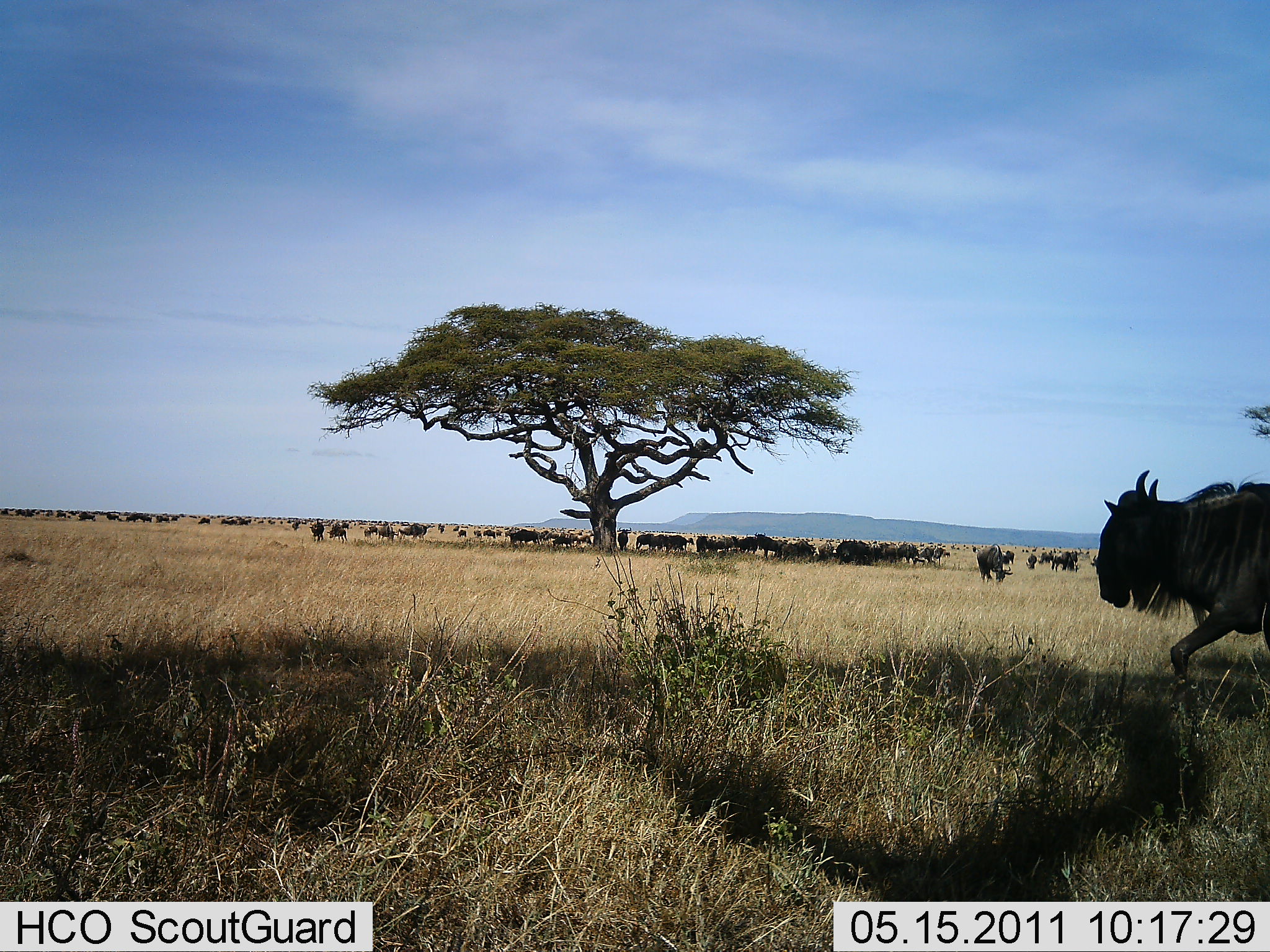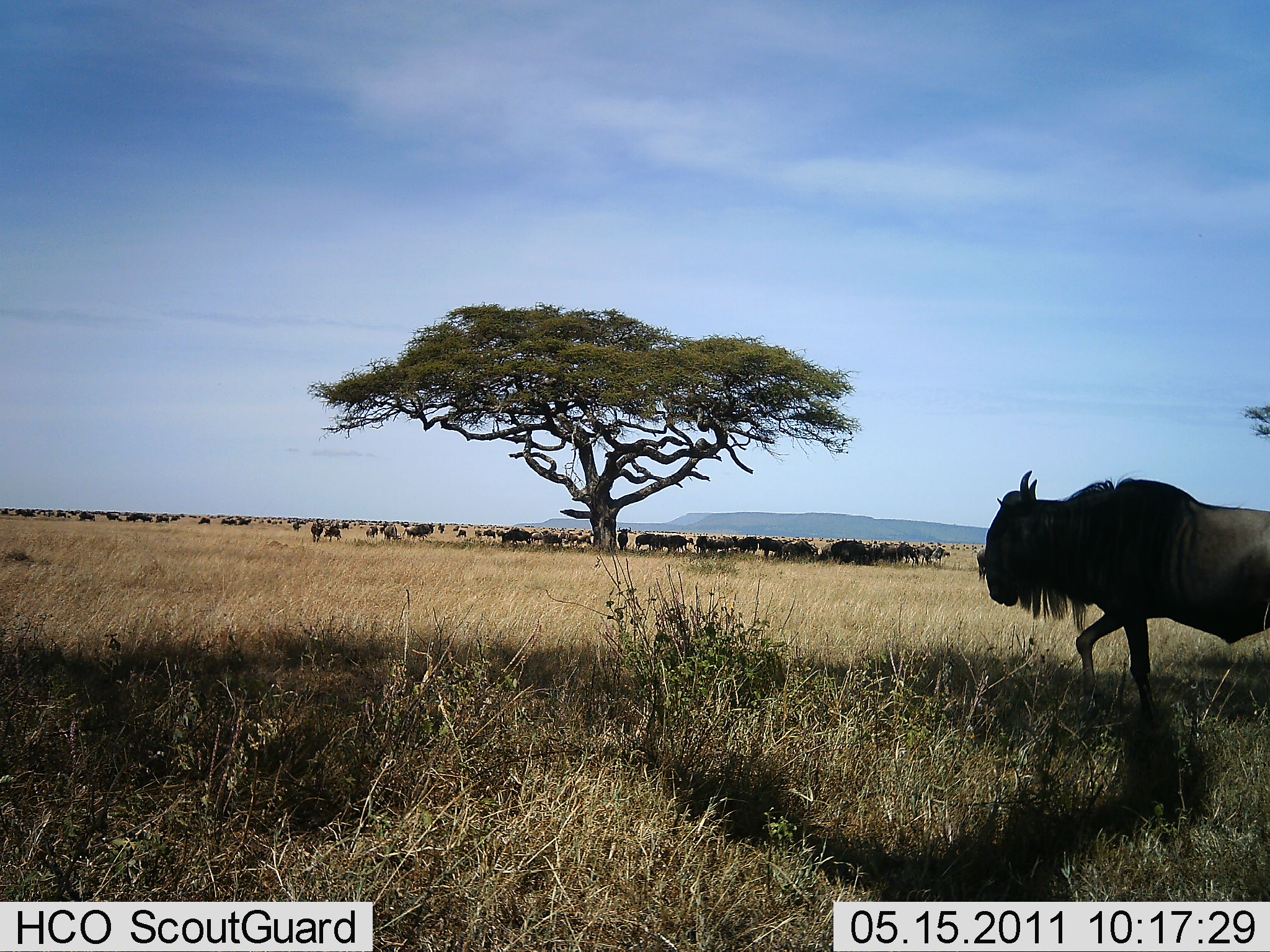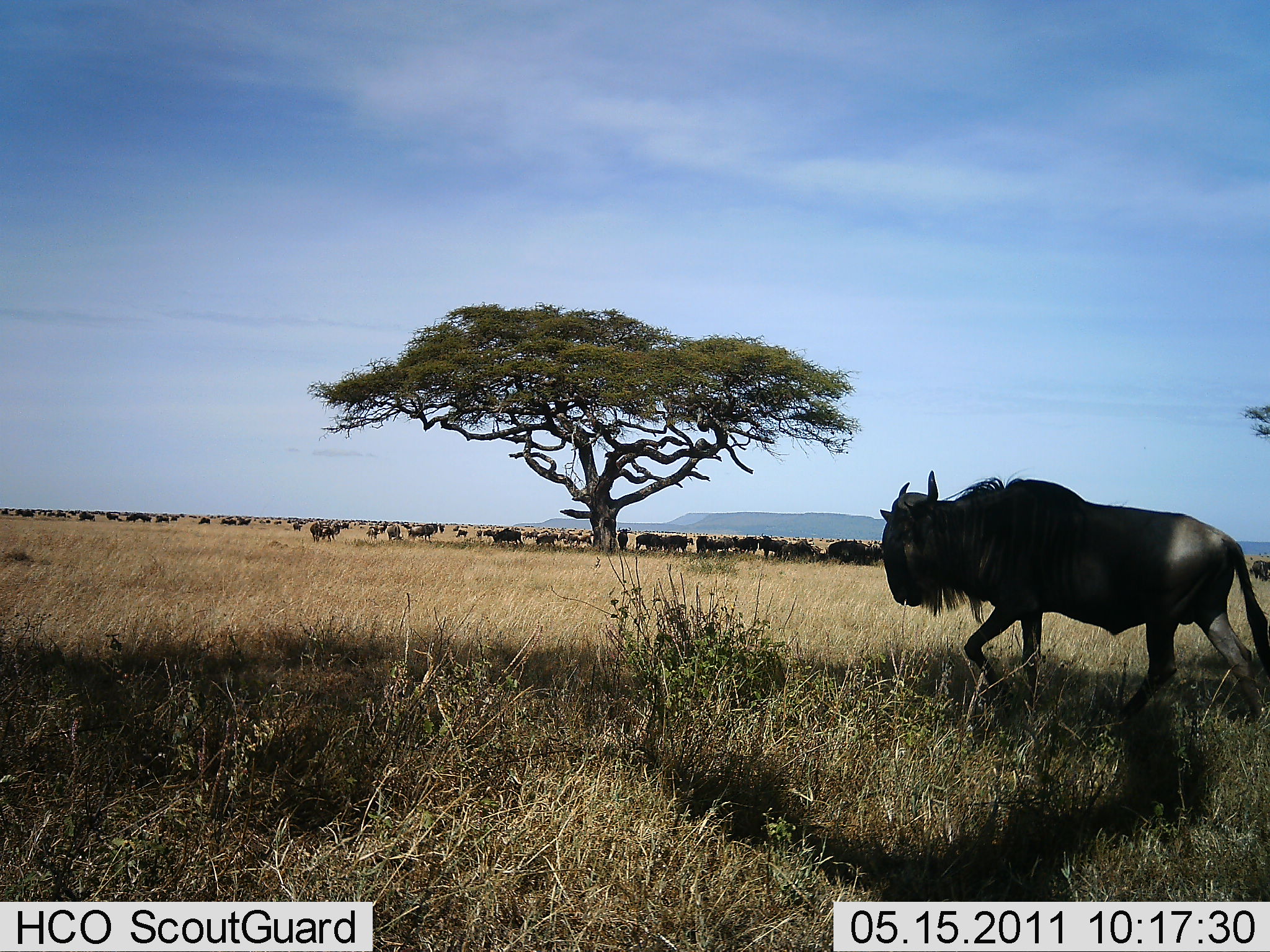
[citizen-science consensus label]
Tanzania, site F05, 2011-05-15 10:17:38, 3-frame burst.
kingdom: Animalia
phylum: Chordata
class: Mammalia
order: Artiodactyla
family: Bovidae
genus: Connochaetes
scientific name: Connochaetes taurinus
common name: blue wildebeest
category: wildebeest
Wildebeest (blue wildebeest) (Connochaetes taurinus), count 51+. Behavior (volunteer vote fractions): standing 70%, resting 0%, moving 90%, interacting 0%. Young present (vote fraction): 10%. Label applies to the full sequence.